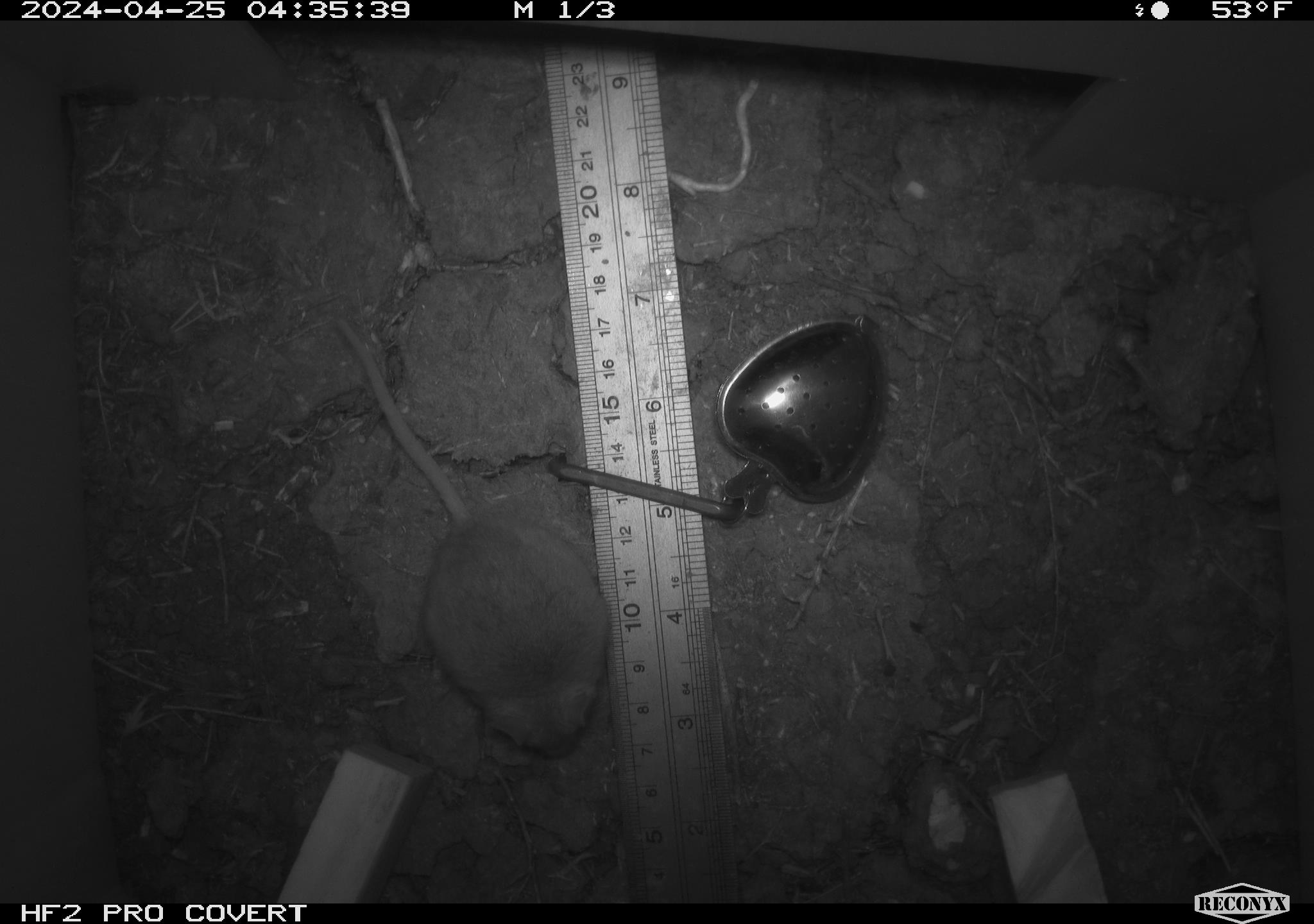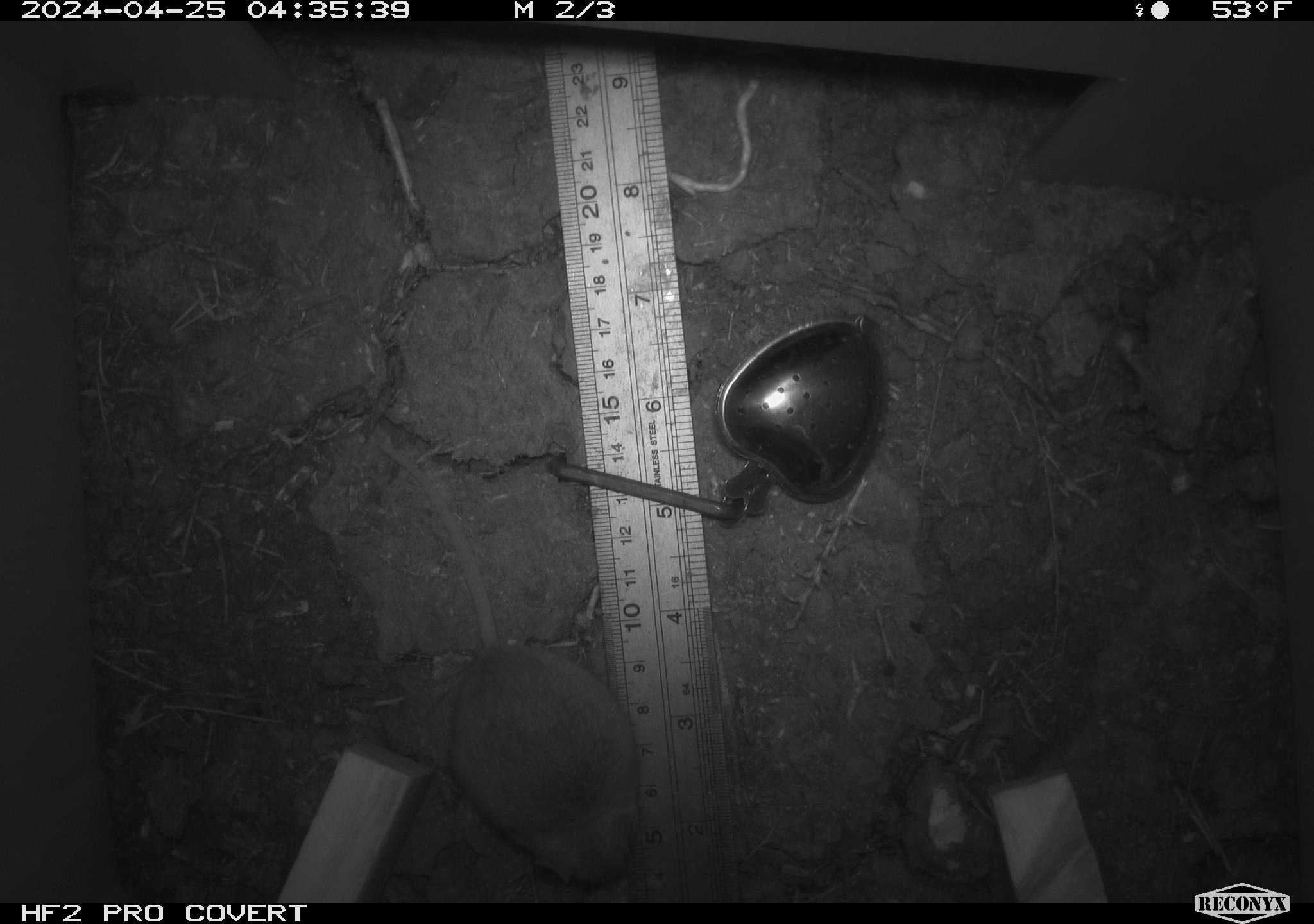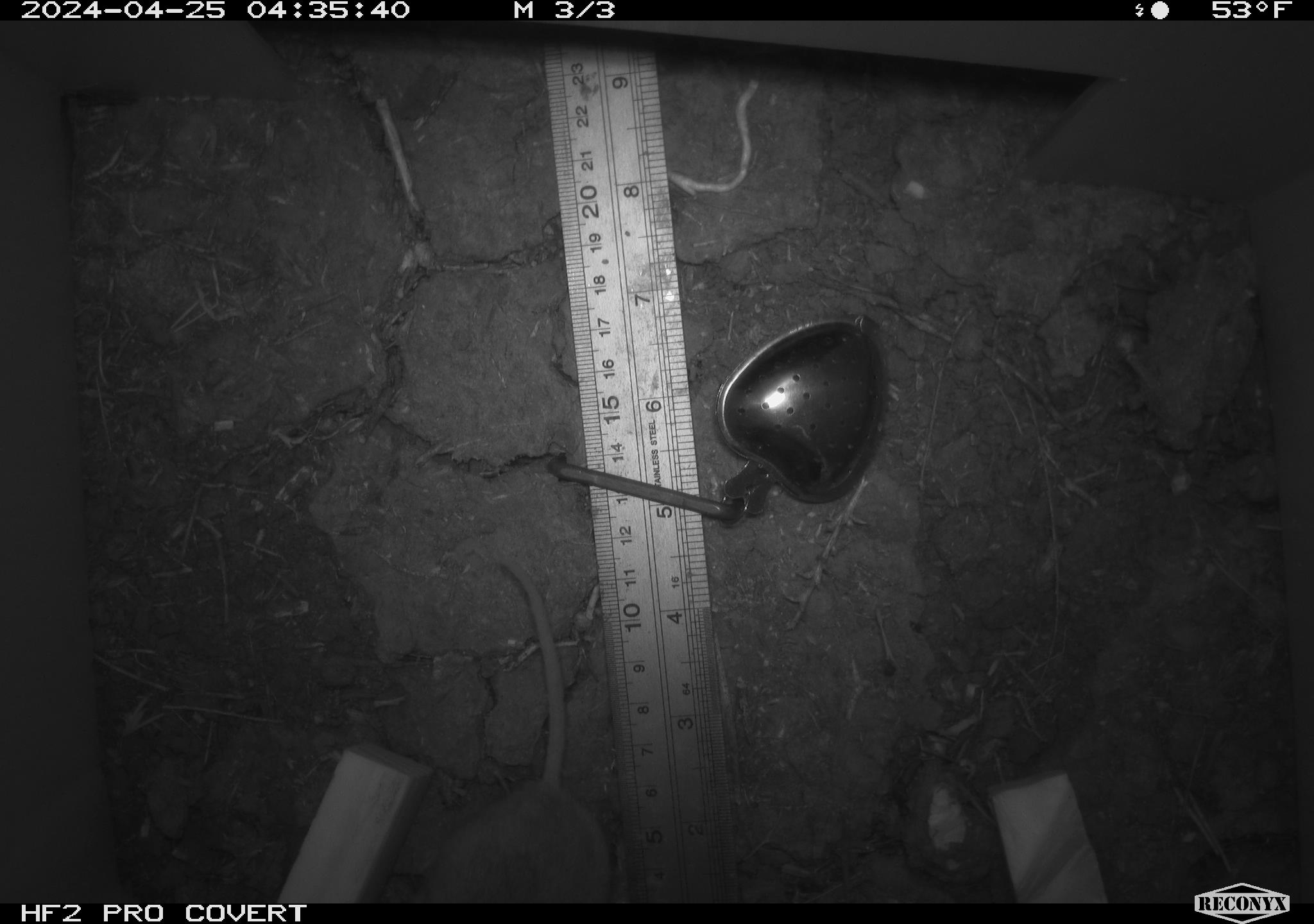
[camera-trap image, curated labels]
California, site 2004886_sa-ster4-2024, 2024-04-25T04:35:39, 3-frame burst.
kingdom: Animalia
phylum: Chordata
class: Mammalia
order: Rodentia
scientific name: Rodentia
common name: mouse species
Mouse species (Rodentia).